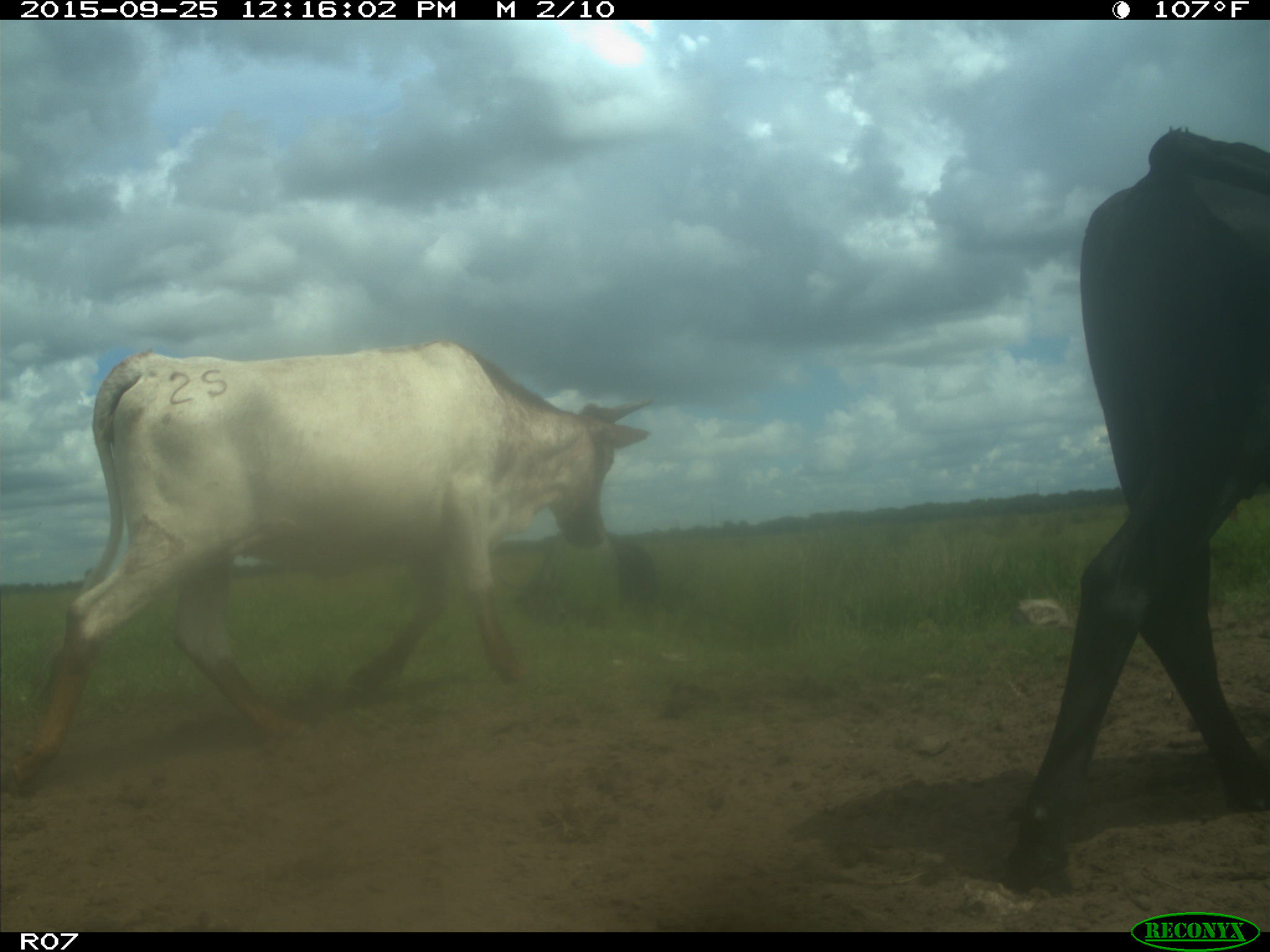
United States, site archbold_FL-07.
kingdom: Animalia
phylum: Chordata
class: Mammalia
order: Artiodactyla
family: Bovidae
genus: Bos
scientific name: Bos taurus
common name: domestic cow